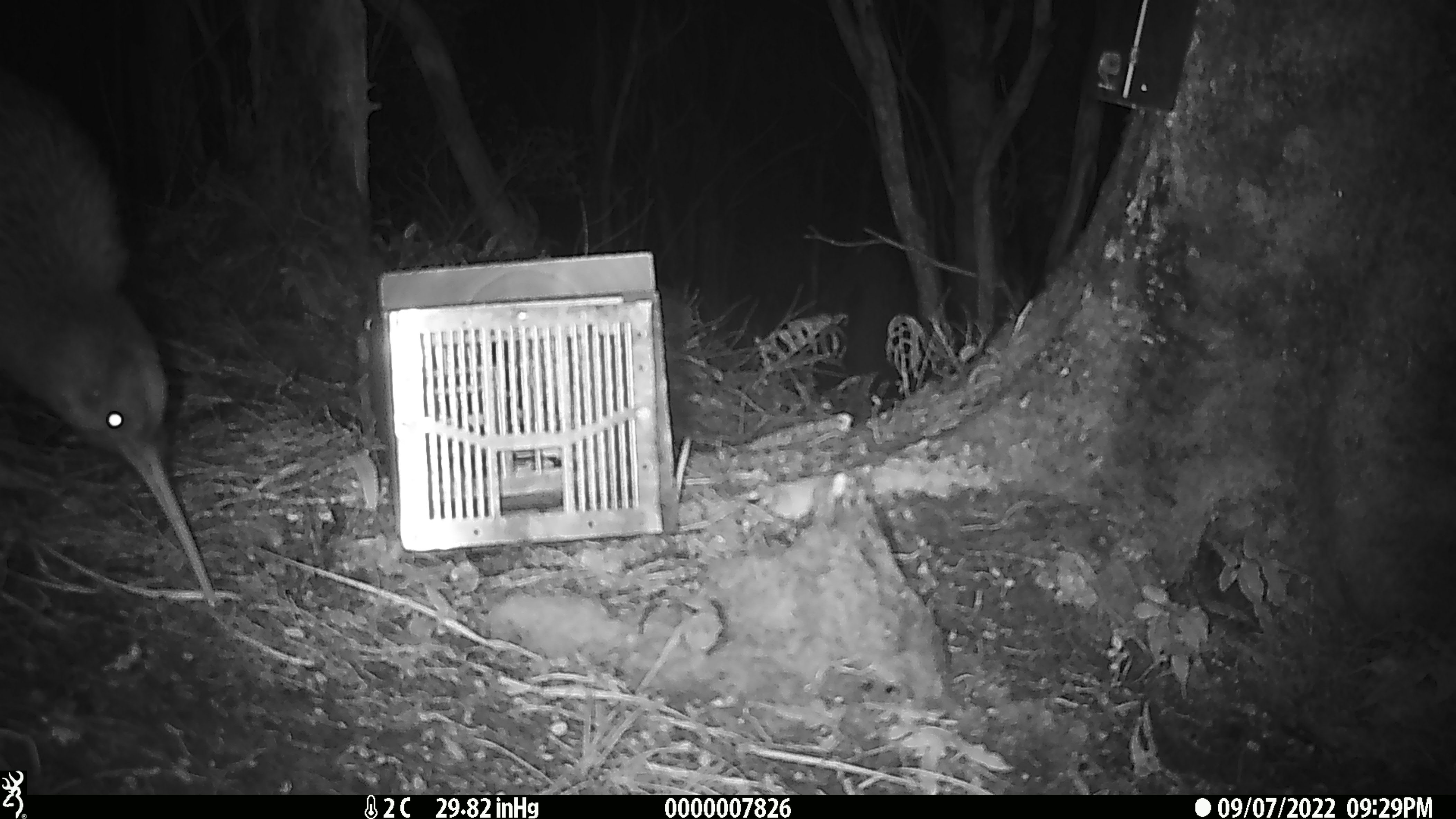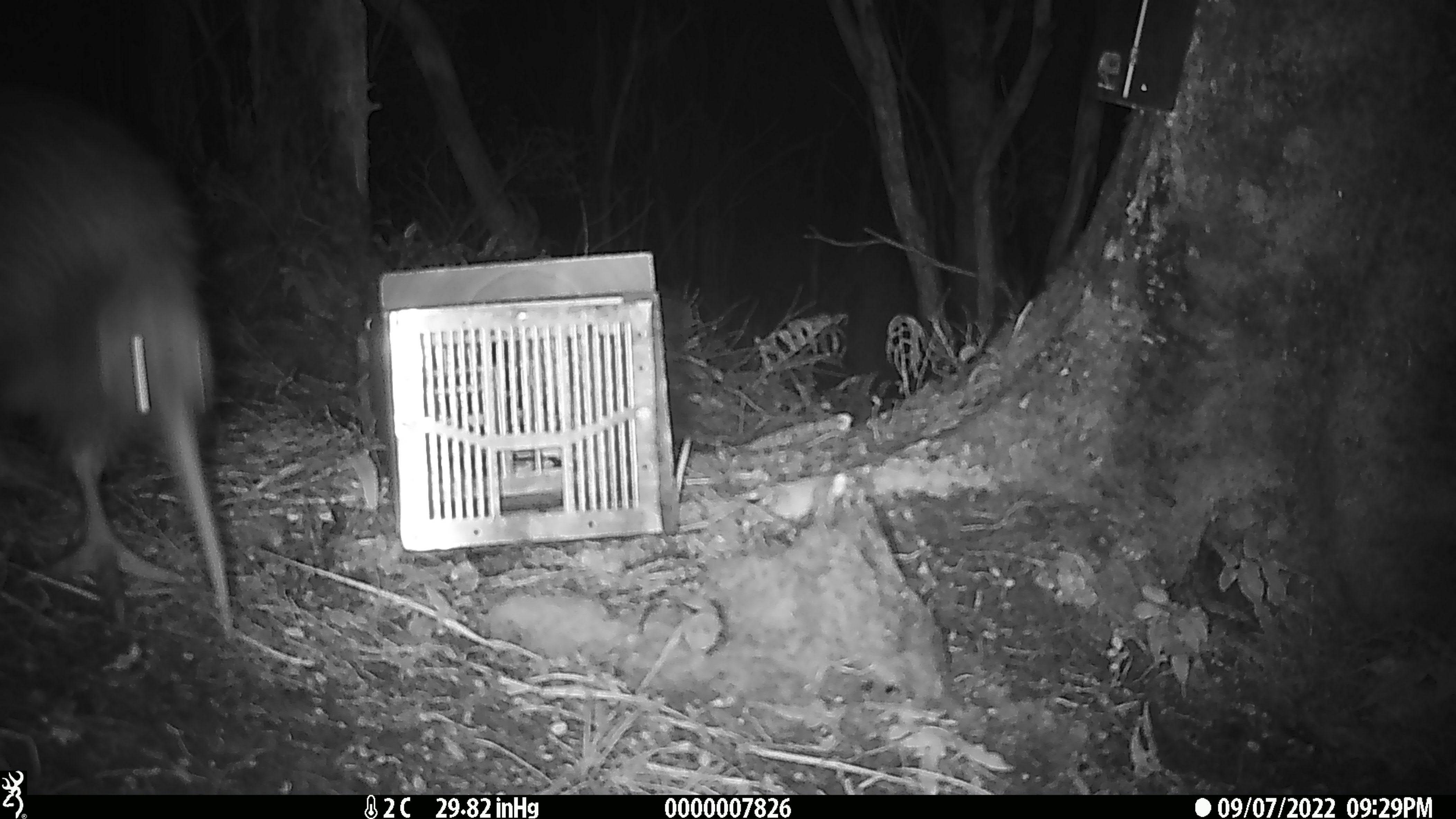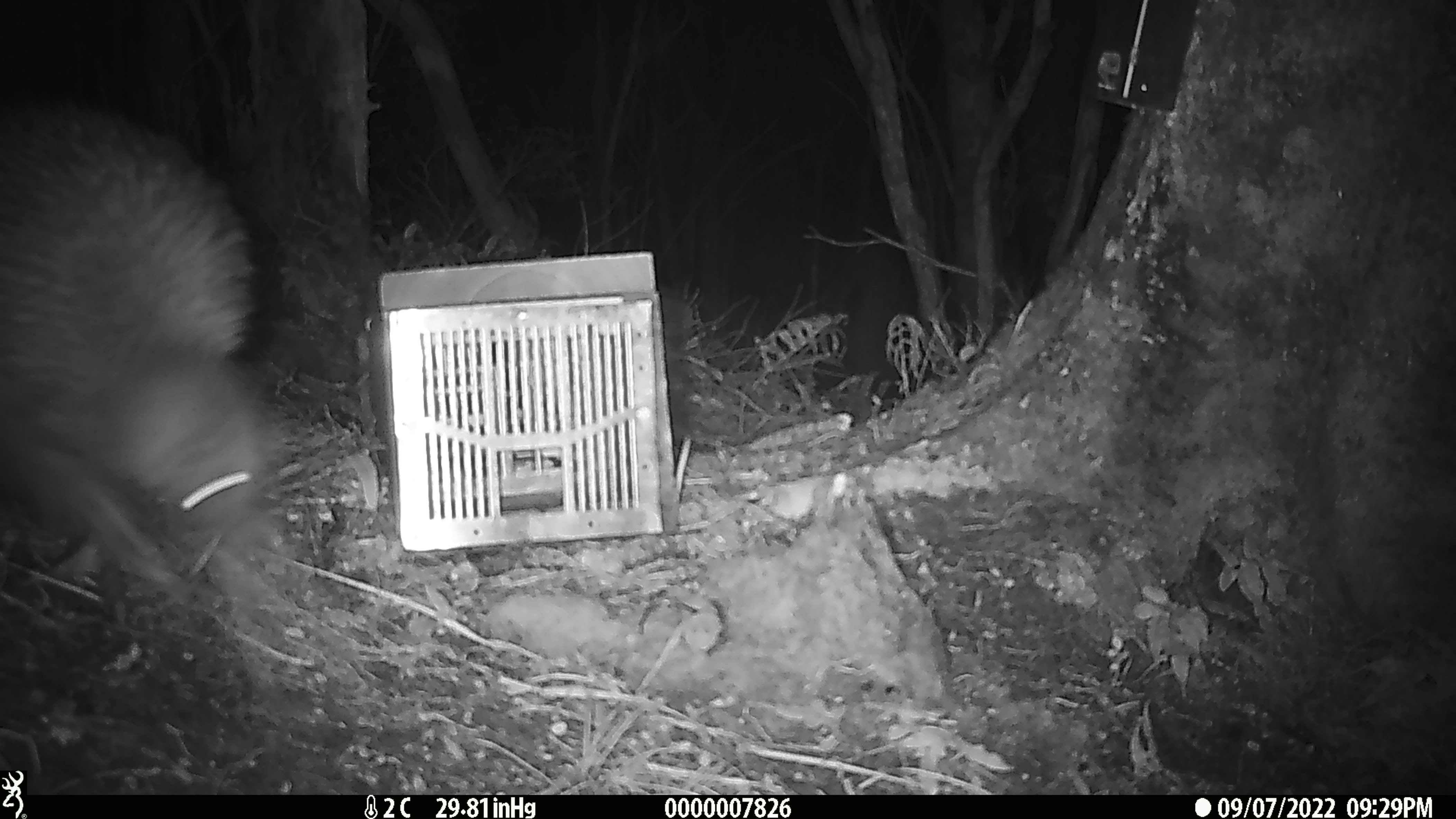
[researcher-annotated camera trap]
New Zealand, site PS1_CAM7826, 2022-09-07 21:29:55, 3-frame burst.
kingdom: Animalia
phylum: Chordata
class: Aves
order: Apterygiformes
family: Apterygidae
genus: Apteryx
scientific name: Apteryx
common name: kiwi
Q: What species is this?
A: Kiwi (Apteryx).